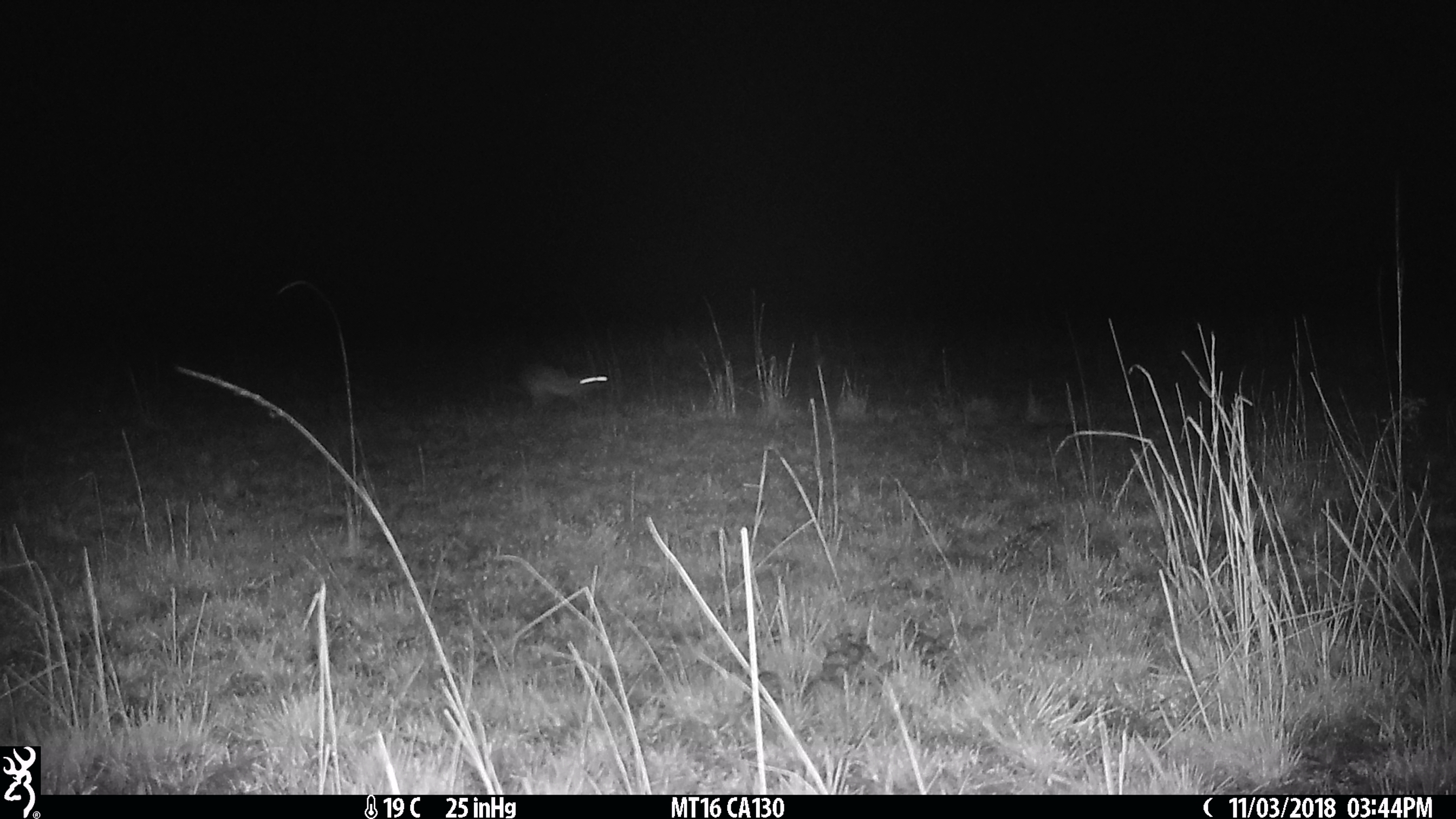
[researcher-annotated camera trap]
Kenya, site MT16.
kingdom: Animalia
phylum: Chordata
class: Mammalia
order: Lagomorpha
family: Leporidae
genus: Lepus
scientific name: Lepus capensis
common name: cape hare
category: hare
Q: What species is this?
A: Hare (cape hare) (Lepus capensis).